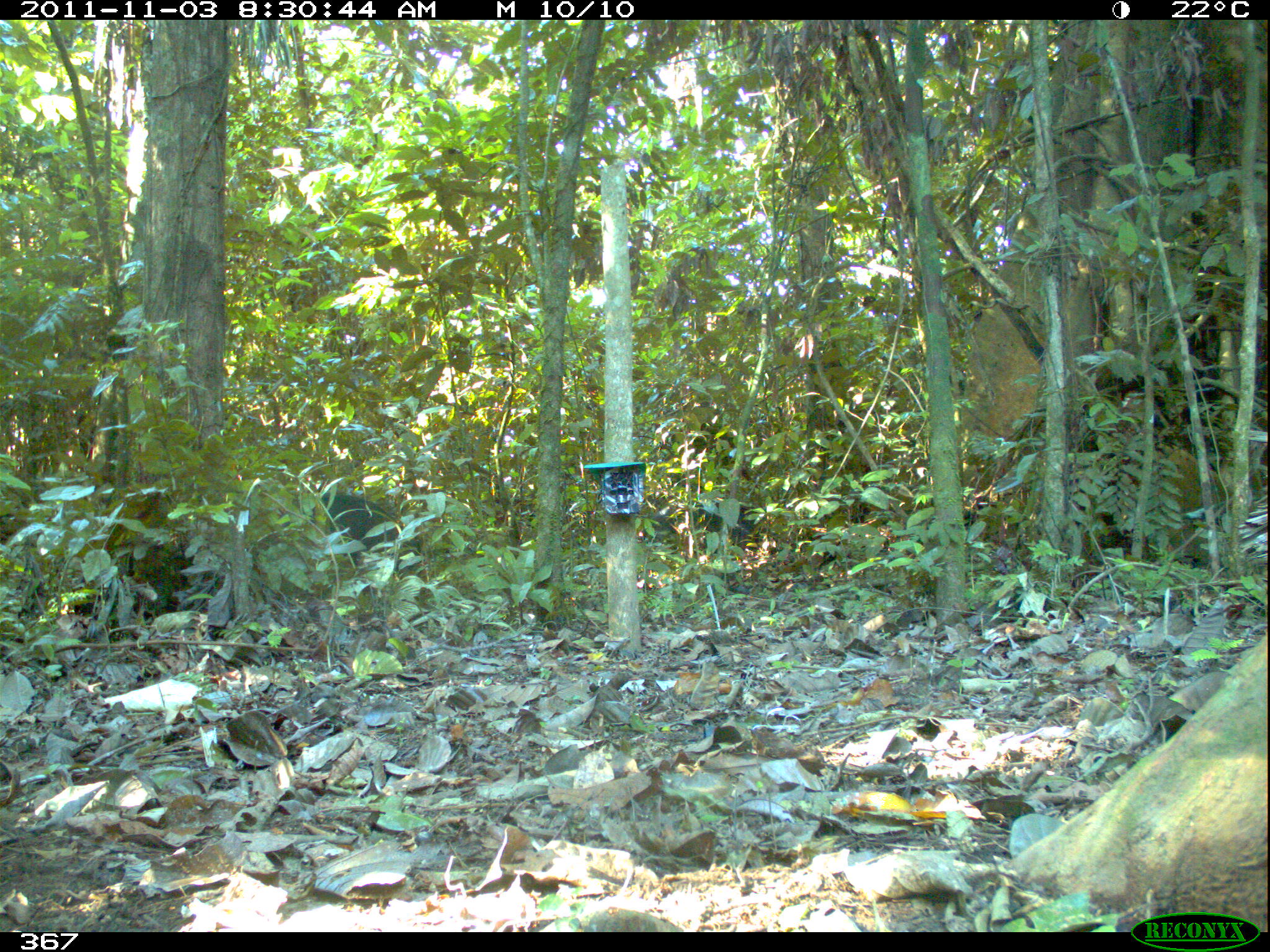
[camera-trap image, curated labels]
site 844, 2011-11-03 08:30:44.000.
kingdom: Animalia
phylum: Chordata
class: Mammalia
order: Artiodactyla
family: Tayassuidae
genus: Tayassu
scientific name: Tayassu pecari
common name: white-lipped peccary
Tayassu pecari (white-lipped peccary).